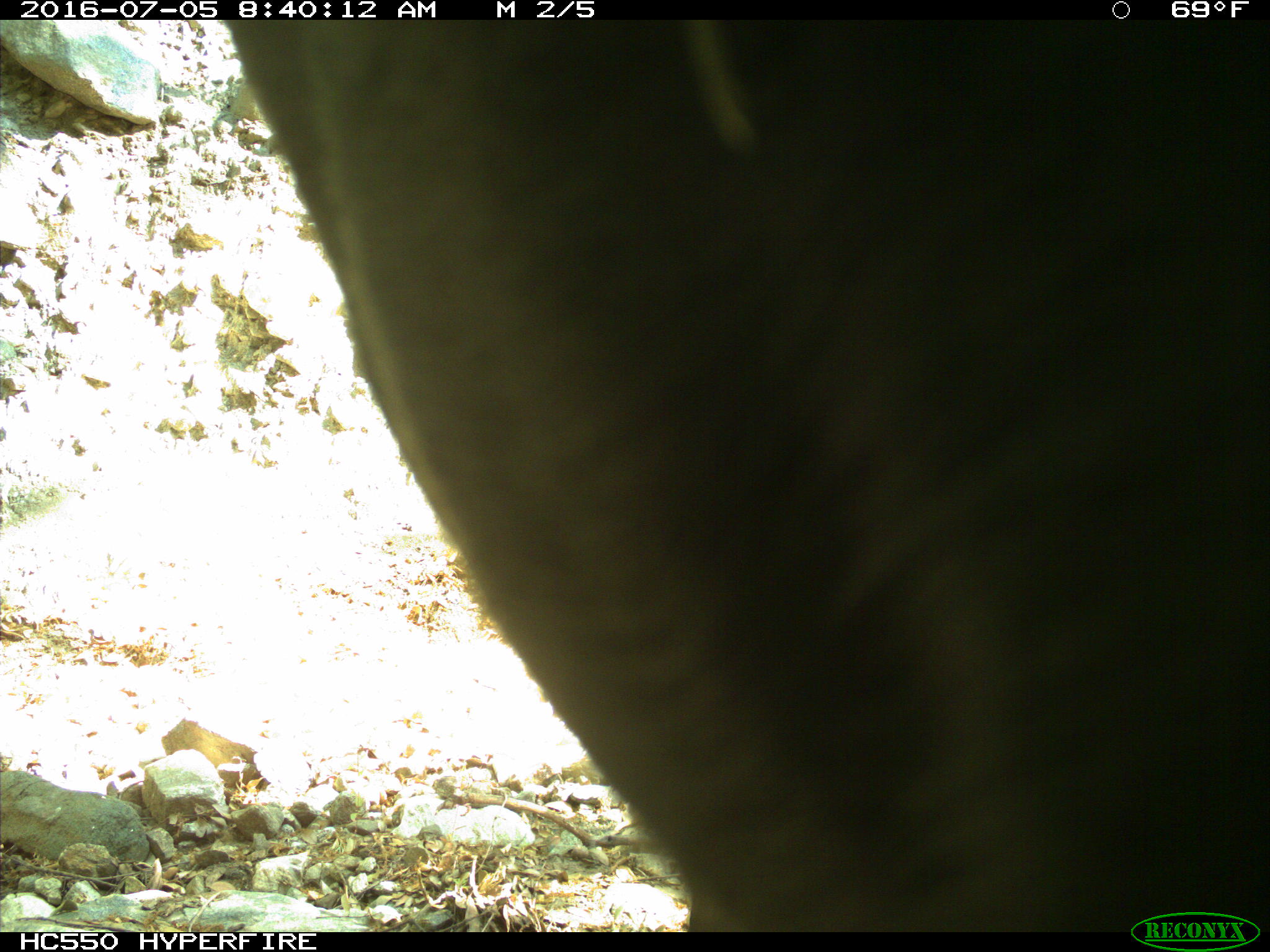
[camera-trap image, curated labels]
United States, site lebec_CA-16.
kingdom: Animalia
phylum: Chordata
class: Mammalia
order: Artiodactyla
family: Bovidae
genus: Bos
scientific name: Bos taurus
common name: domestic cow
Bos taurus (domestic cow).